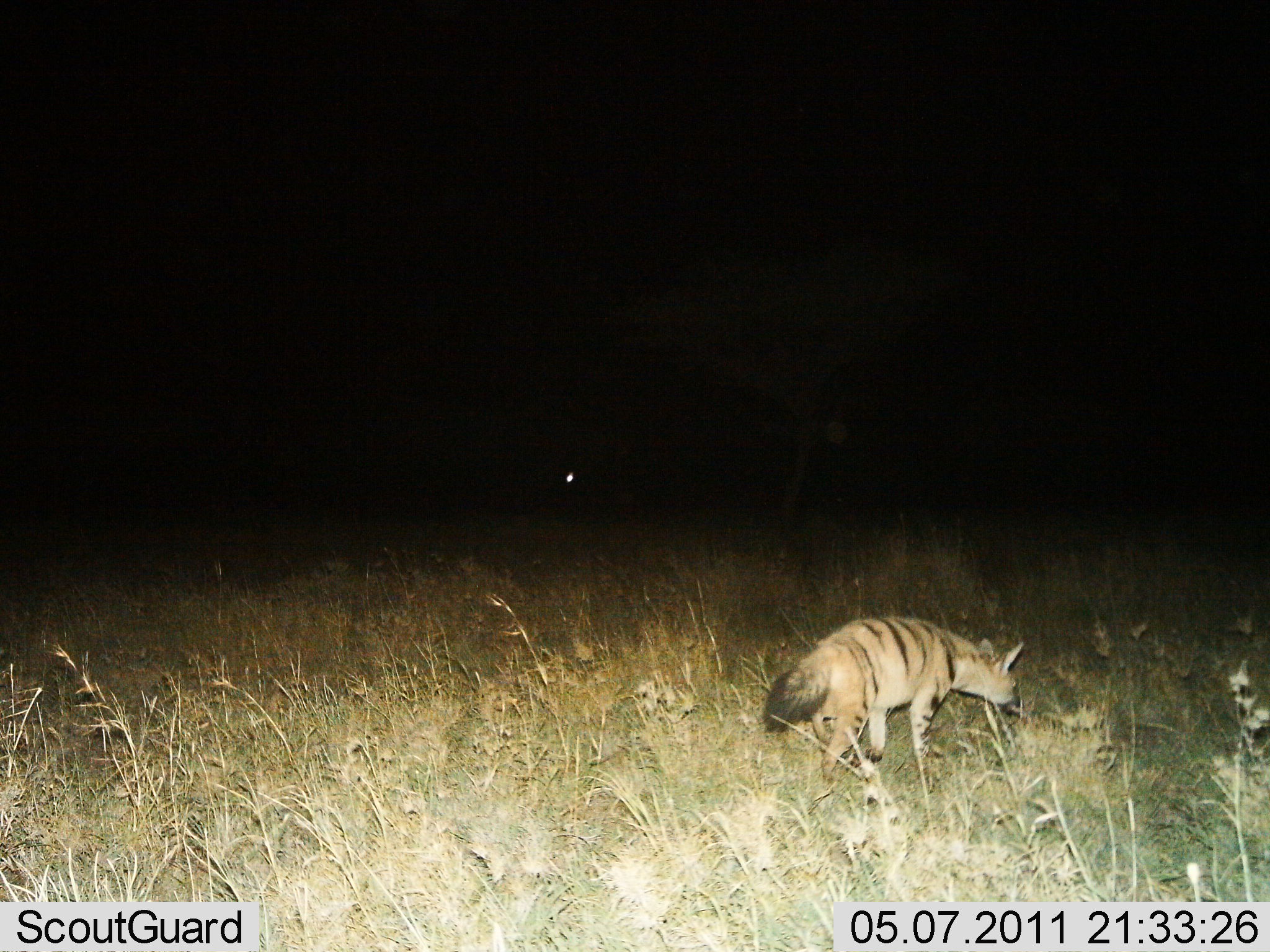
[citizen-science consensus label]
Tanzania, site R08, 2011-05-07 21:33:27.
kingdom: Animalia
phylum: Chordata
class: Mammalia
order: Carnivora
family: Hyaenidae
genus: Proteles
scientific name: Proteles cristatus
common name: aardwolf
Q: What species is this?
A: Aardwolf (Proteles cristatus).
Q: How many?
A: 1.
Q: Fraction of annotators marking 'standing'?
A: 30%.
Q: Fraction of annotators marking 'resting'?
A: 0%.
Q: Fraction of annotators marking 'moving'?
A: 60%.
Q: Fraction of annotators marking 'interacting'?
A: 0%.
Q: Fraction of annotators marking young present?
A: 0%.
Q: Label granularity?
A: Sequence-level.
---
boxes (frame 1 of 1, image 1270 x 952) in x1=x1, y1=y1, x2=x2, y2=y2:
animal: x1=765, y1=615, x2=1026, y2=783